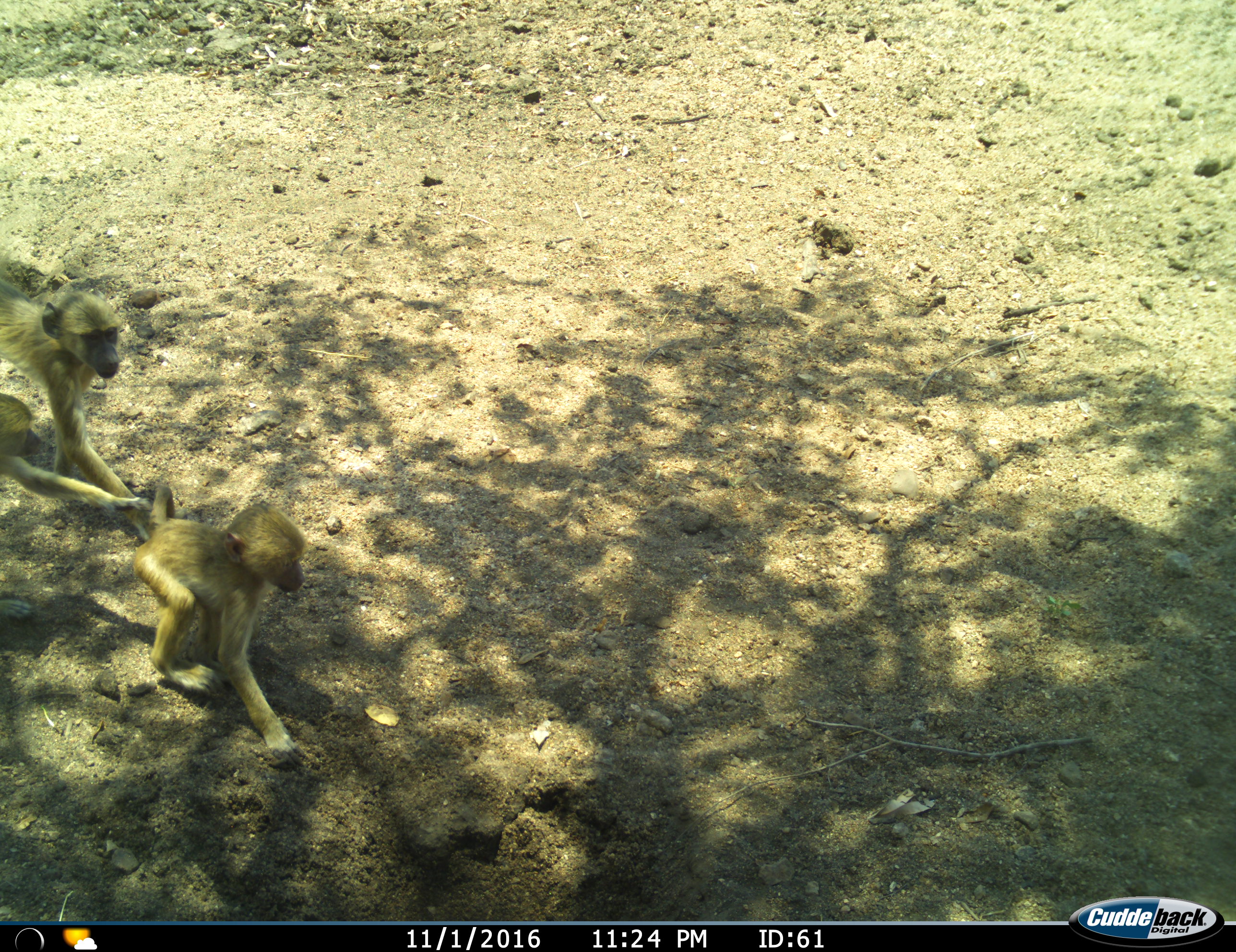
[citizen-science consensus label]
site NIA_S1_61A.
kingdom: Animalia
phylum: Chordata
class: Mammalia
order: Primates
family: Cercopithecidae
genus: Papio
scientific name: Papio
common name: baboon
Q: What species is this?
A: Baboon (Papio).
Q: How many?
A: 3.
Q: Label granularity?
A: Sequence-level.